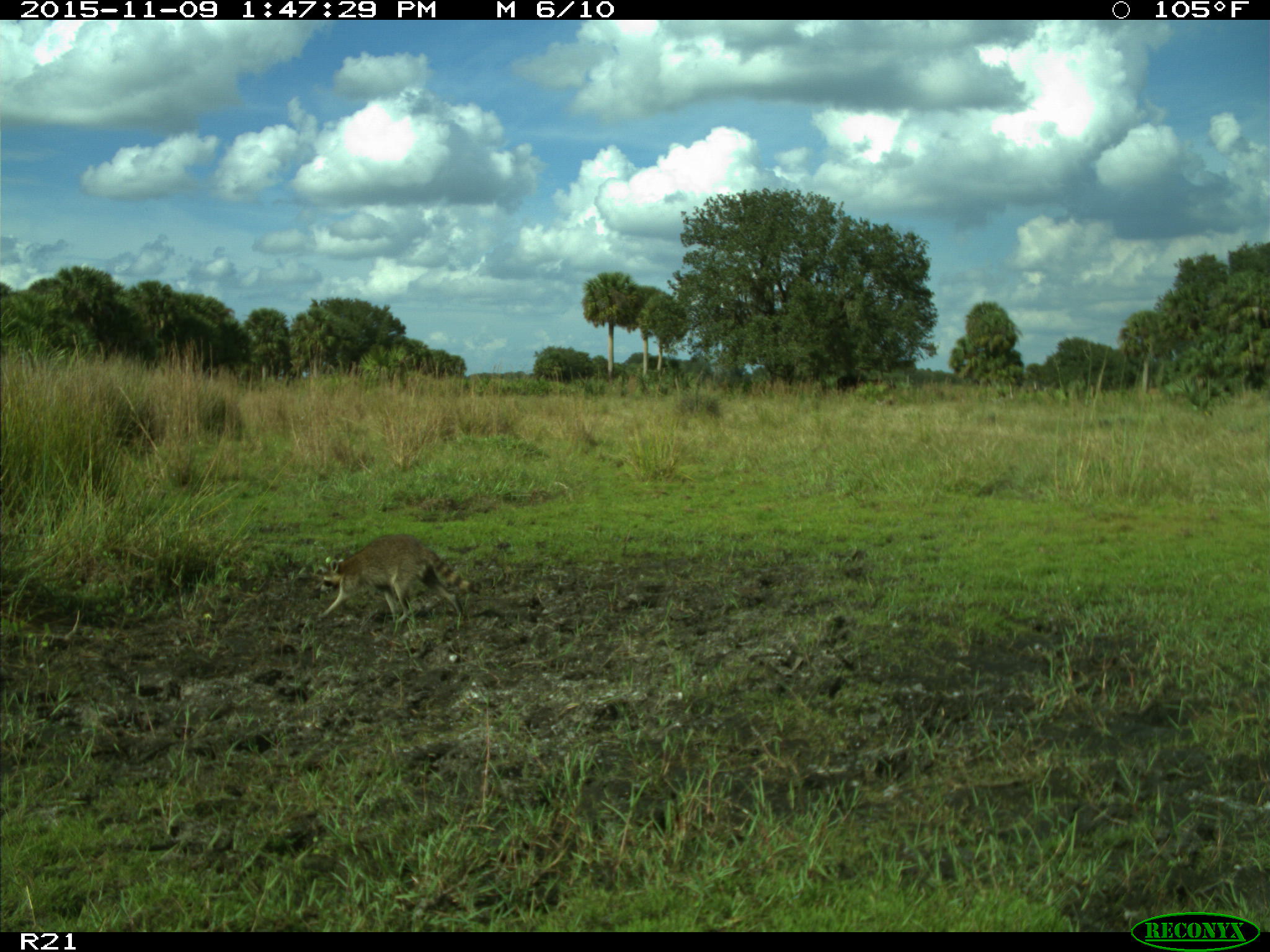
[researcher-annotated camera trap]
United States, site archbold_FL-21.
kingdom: Animalia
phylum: Chordata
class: Mammalia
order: Artiodactyla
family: Bovidae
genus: Bos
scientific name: Bos taurus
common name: domestic cow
Bos taurus (domestic cow).